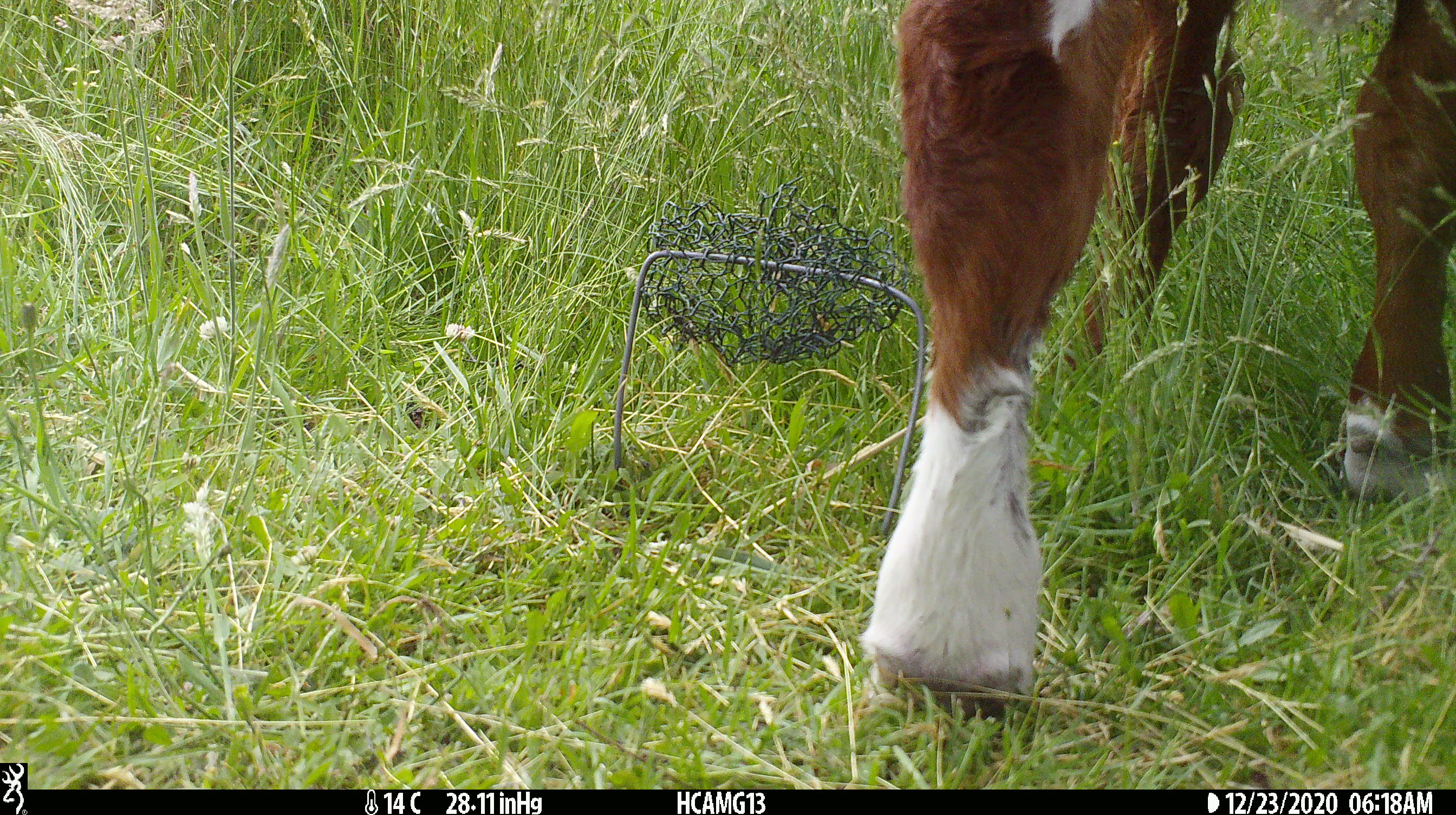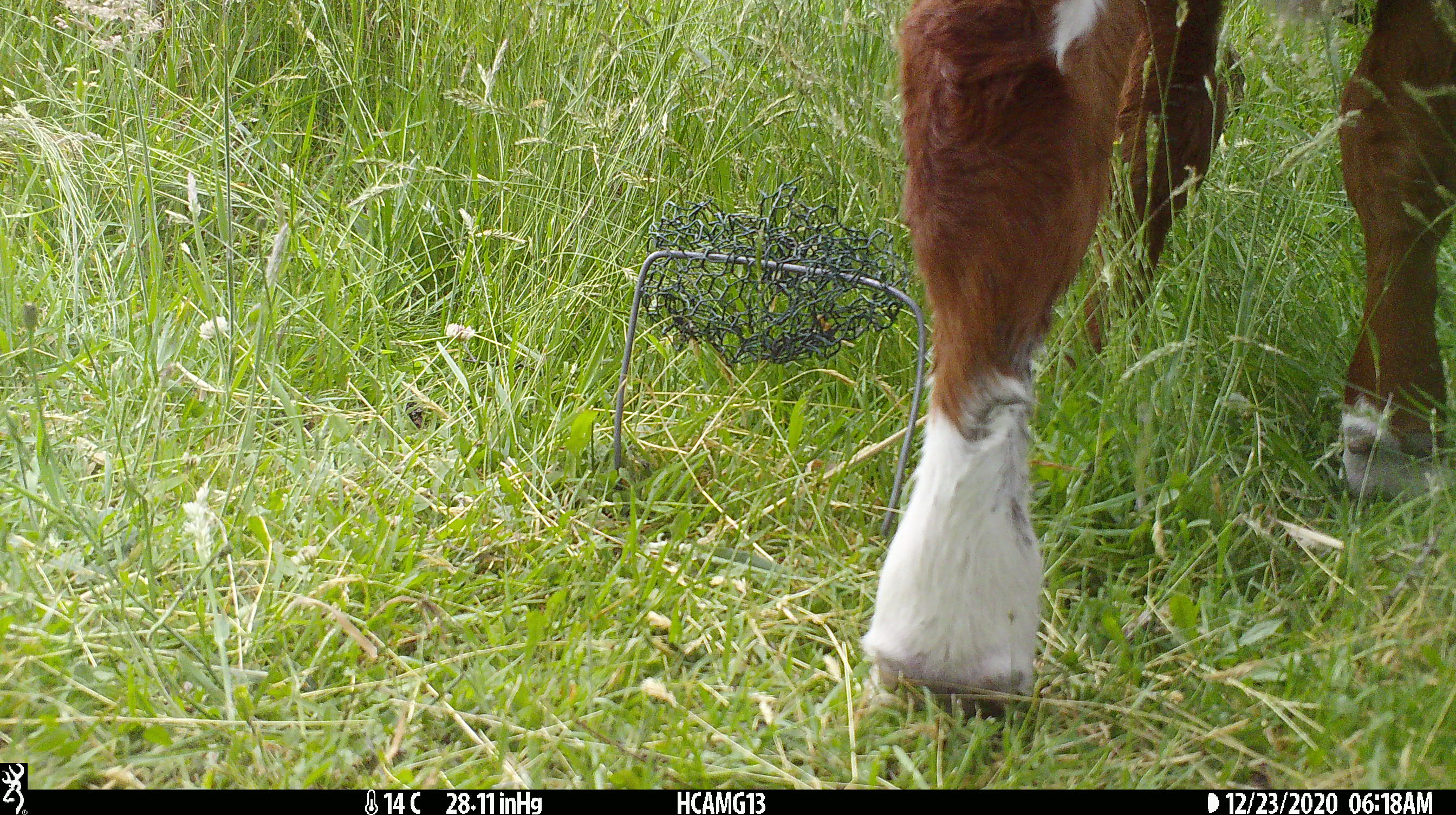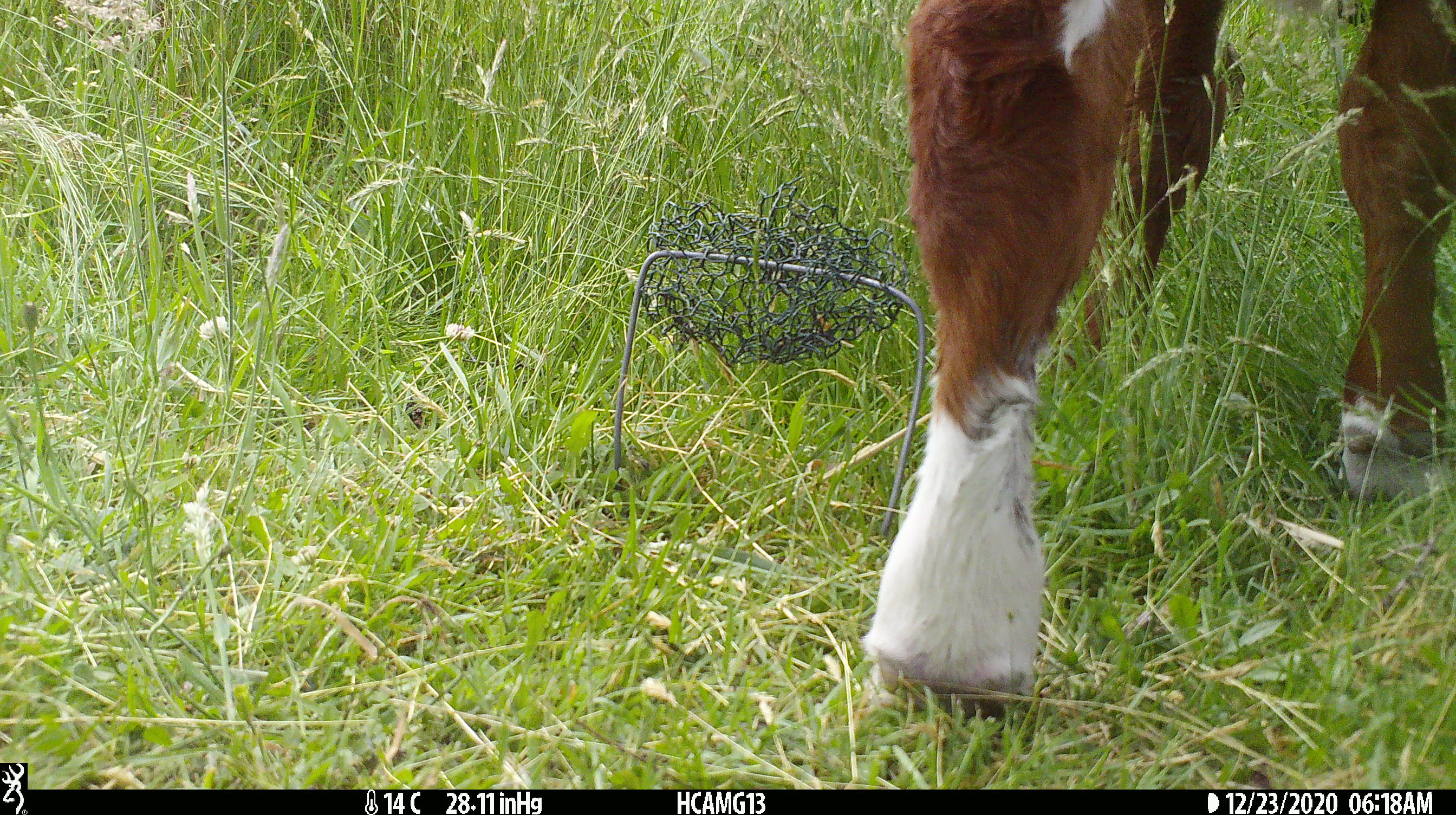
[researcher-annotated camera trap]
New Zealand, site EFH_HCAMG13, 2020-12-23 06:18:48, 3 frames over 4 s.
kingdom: Animalia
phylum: Chordata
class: Mammalia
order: Artiodactyla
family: Bovidae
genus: Bos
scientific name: Bos taurus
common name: domestic cow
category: cow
Cow (domestic cow) (Bos taurus).